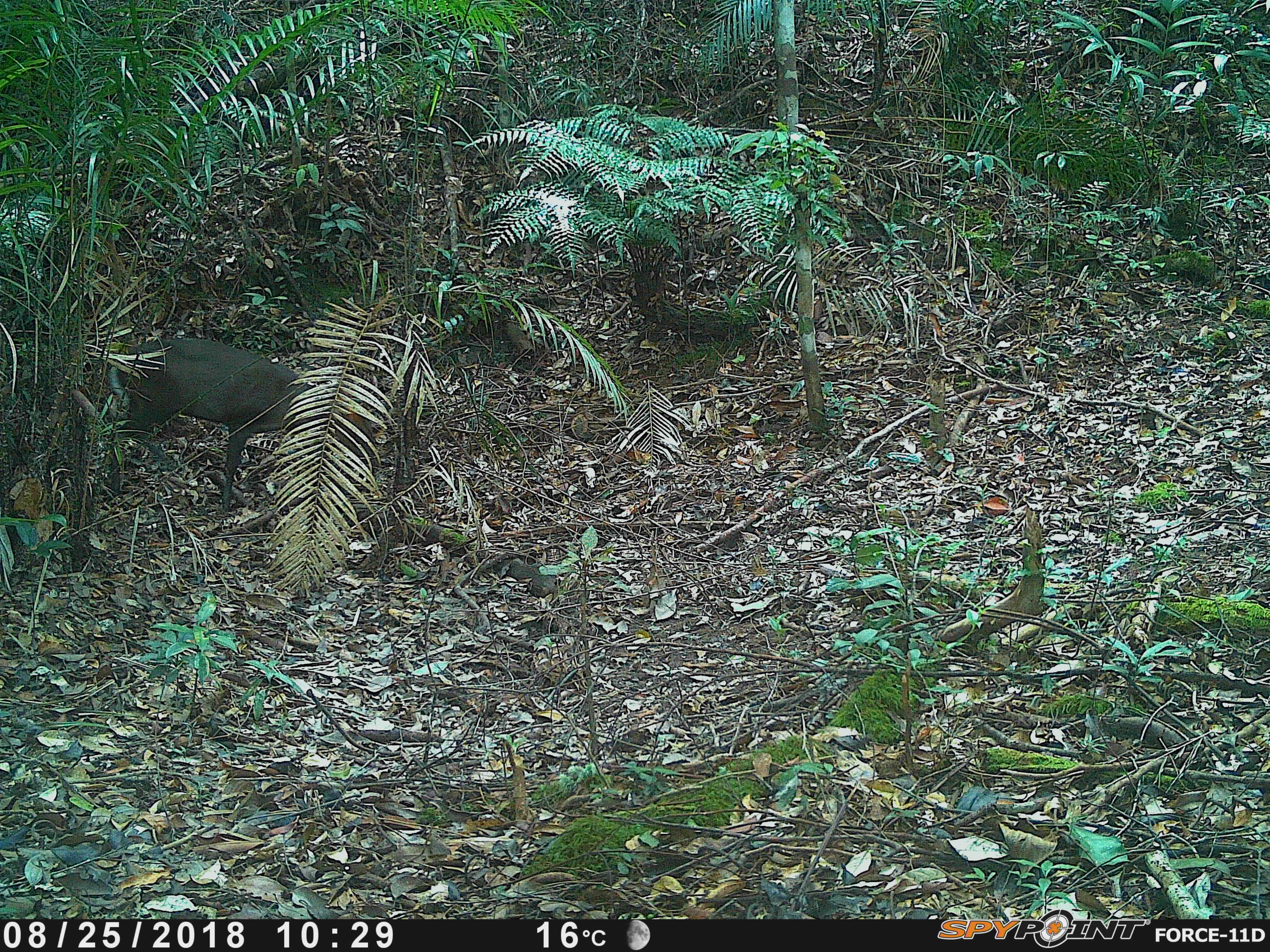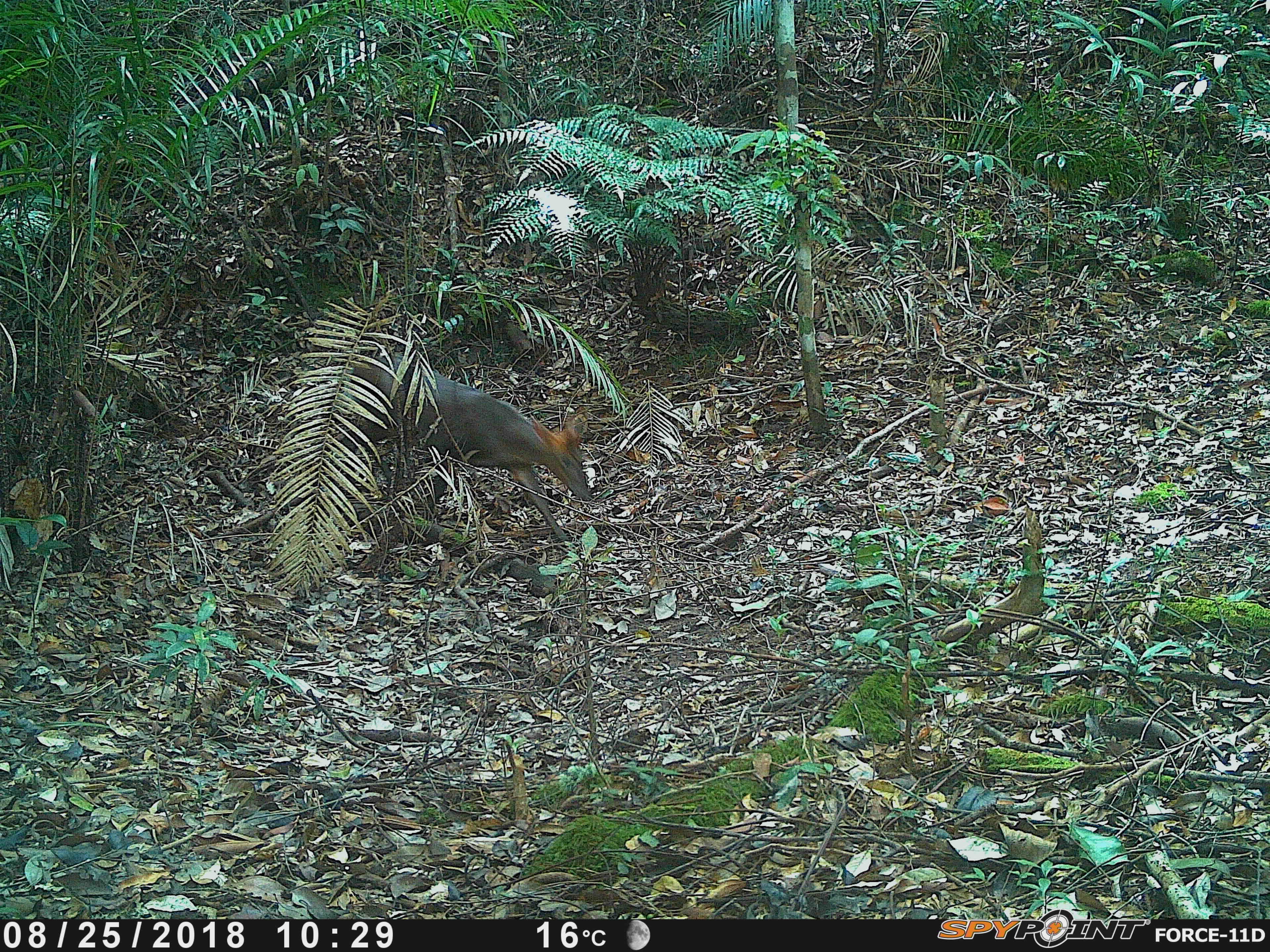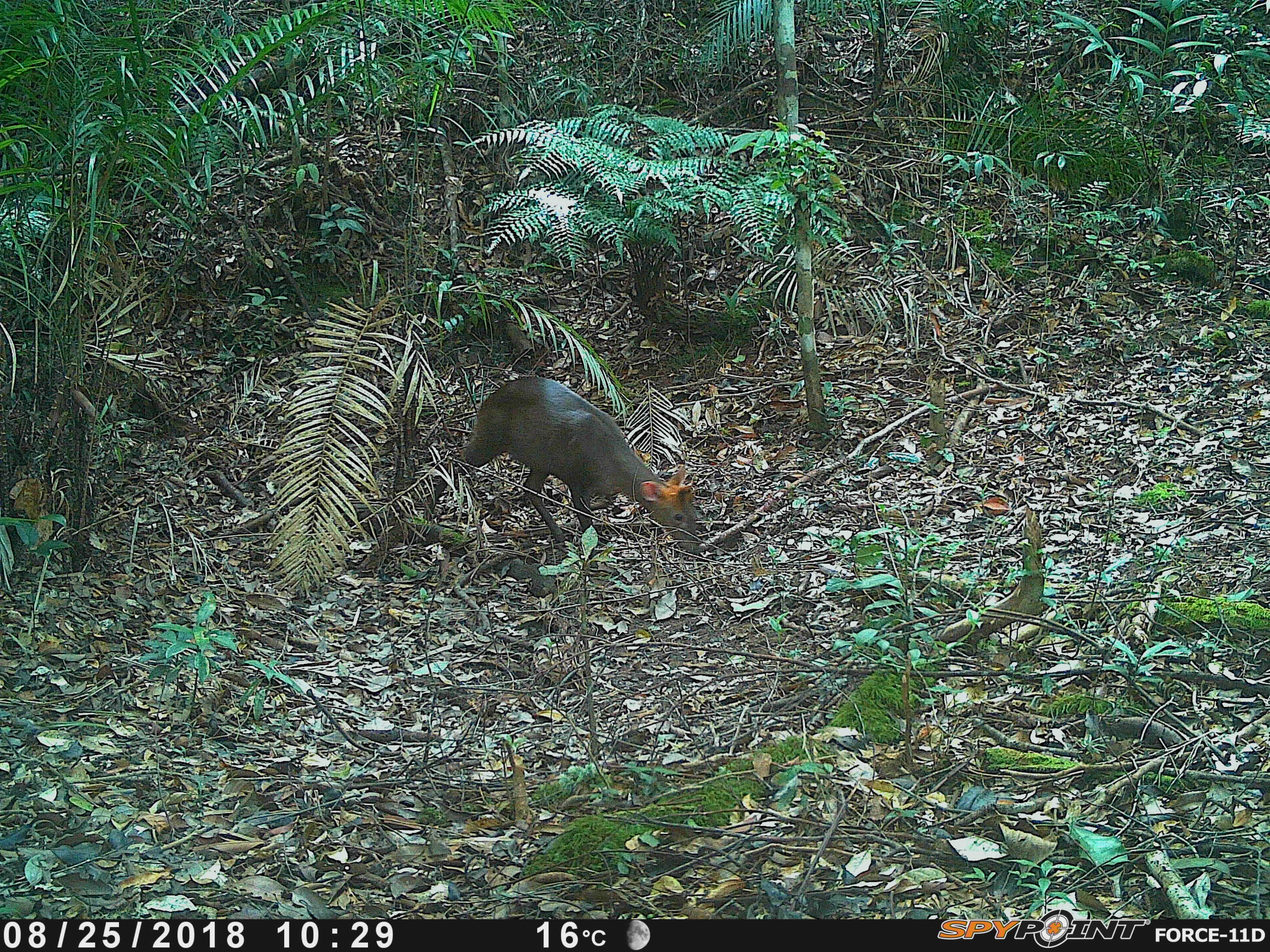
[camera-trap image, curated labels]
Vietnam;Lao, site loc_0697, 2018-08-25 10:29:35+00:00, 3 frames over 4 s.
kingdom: Animalia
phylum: Chordata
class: Mammalia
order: Artiodactyla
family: Cervidae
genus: Muntiacus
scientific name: Muntiacus rooseveltorum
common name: roosevelt's muntjac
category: roosevelts muntjac group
Roosevelts muntjac group (roosevelt's muntjac) (Muntiacus rooseveltorum). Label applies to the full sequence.